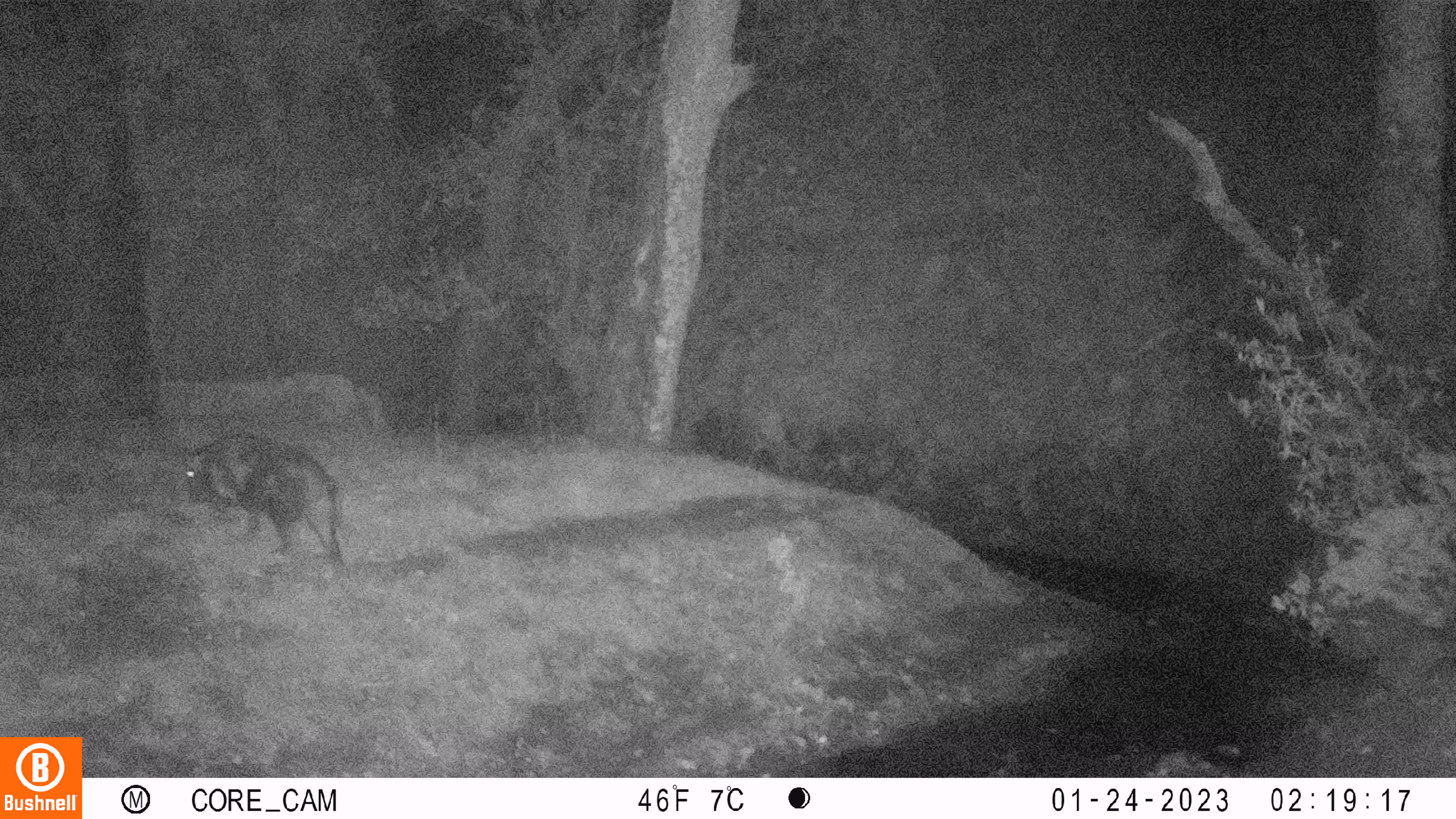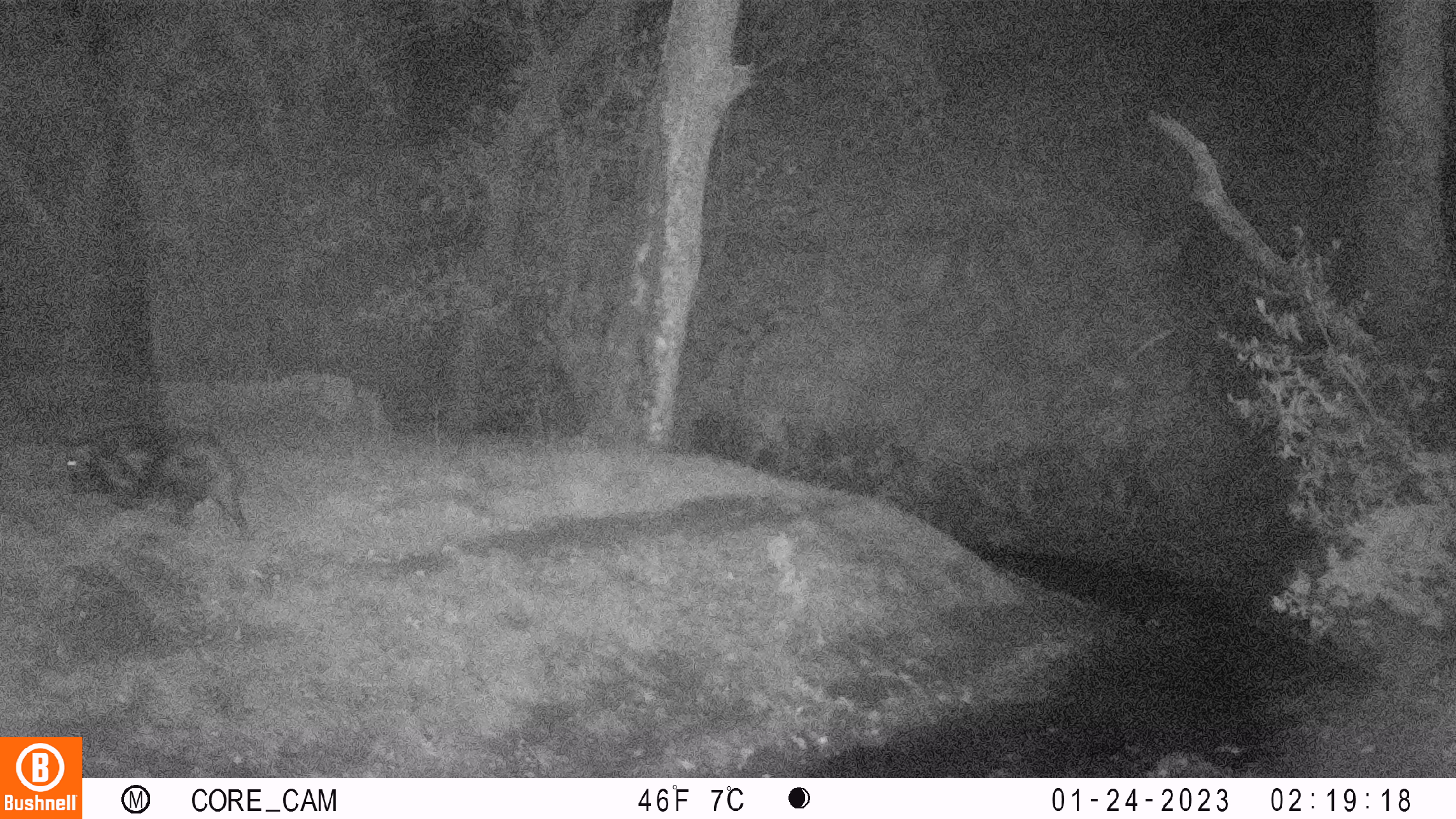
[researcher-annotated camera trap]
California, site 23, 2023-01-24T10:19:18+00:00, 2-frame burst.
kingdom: Animalia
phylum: Chordata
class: Mammalia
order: Artiodactyla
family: Suidae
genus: Sus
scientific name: Sus scrofa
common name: wild boar